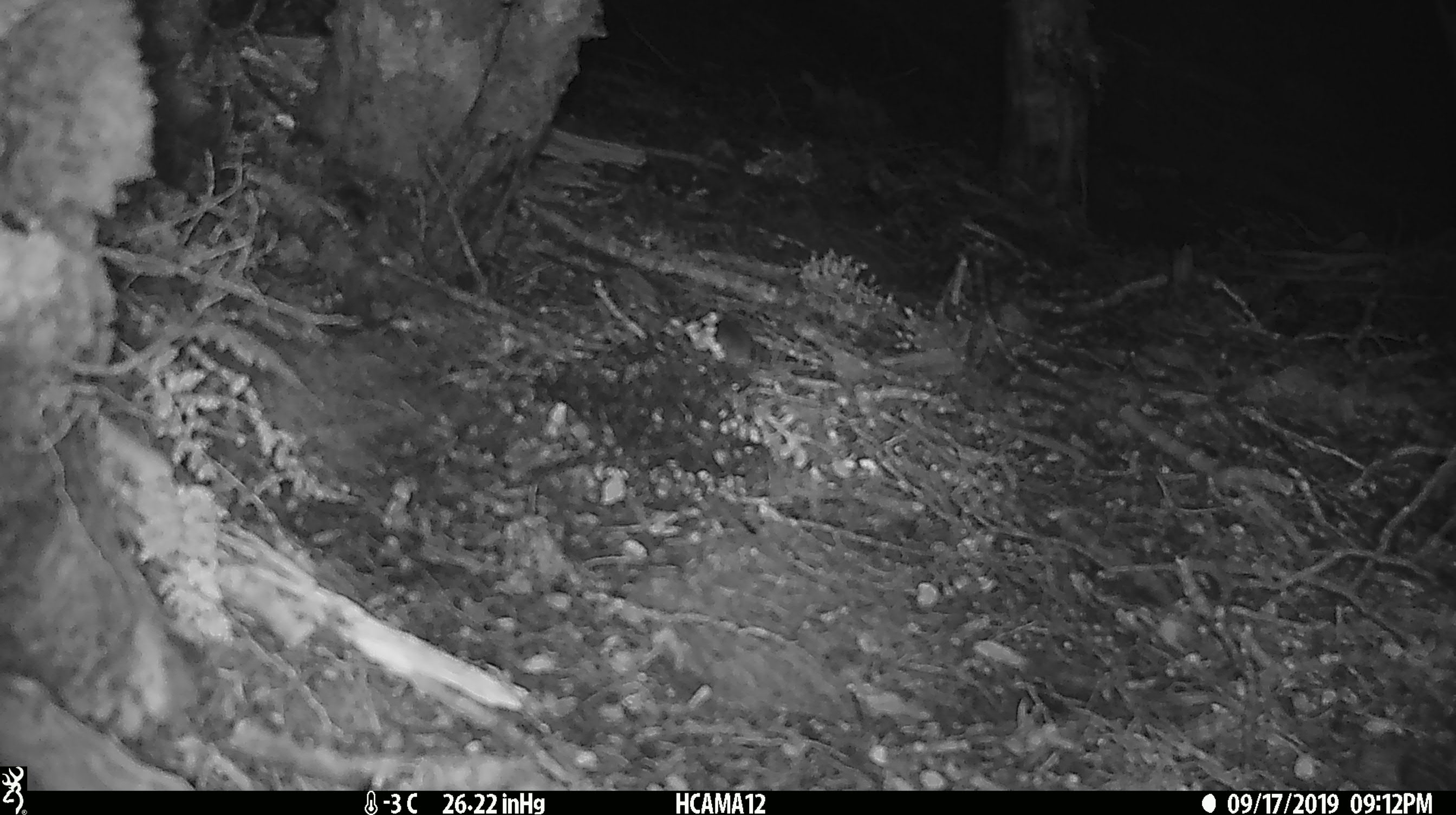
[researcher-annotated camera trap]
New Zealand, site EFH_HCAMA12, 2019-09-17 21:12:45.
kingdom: Animalia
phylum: Chordata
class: Mammalia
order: Rodentia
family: Muridae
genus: Mus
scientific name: Mus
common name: mouse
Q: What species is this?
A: Mouse (Mus).